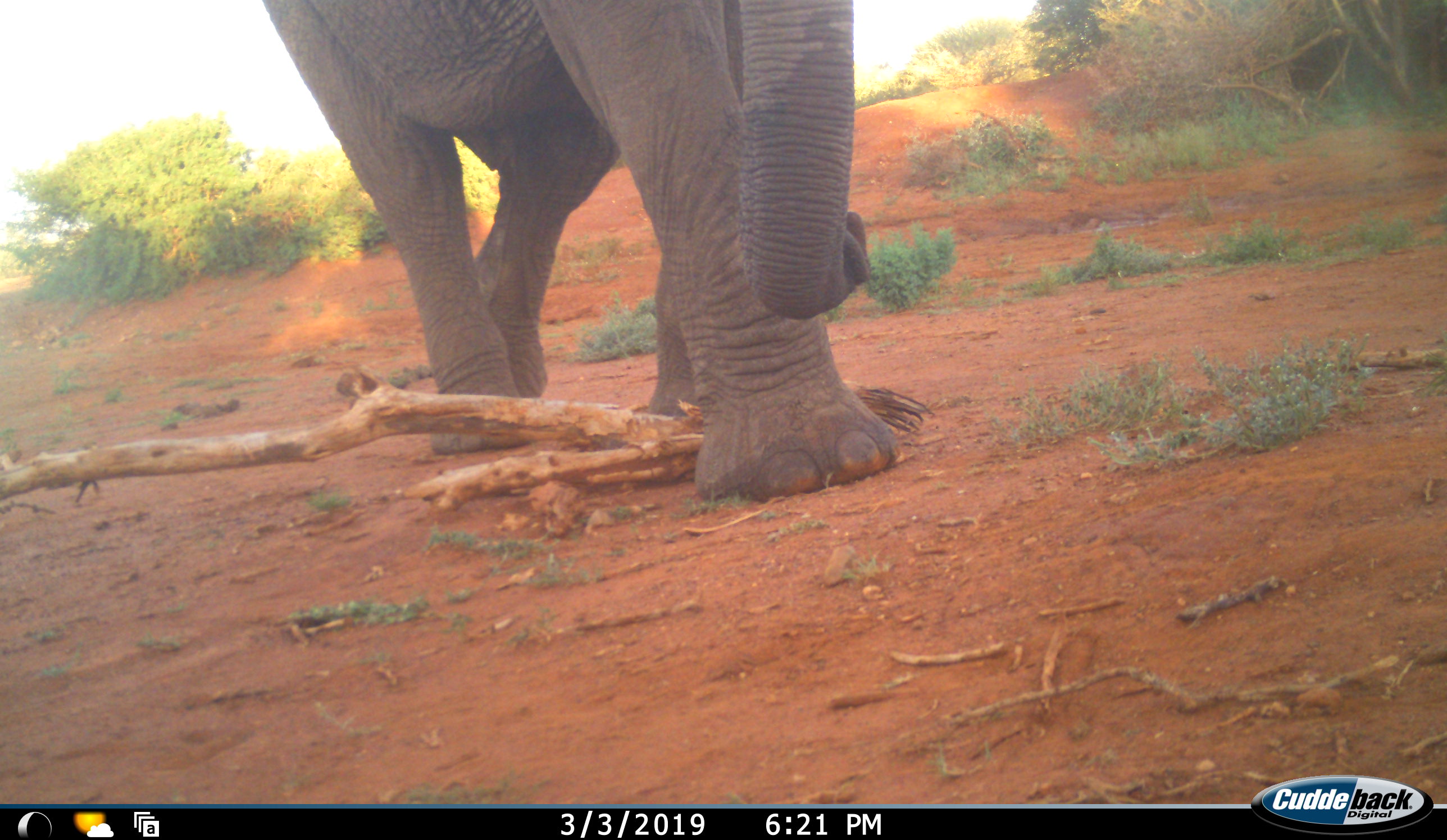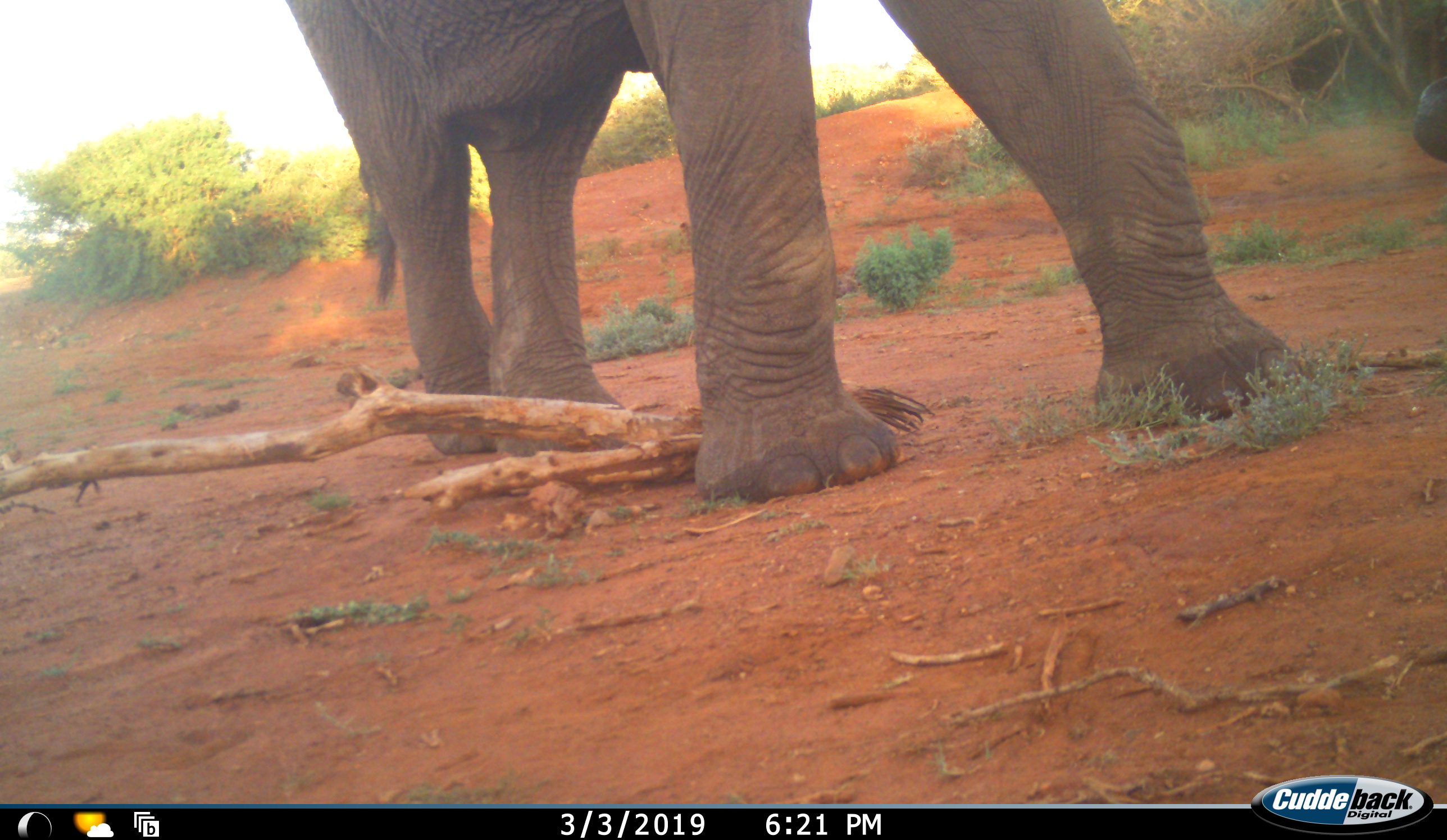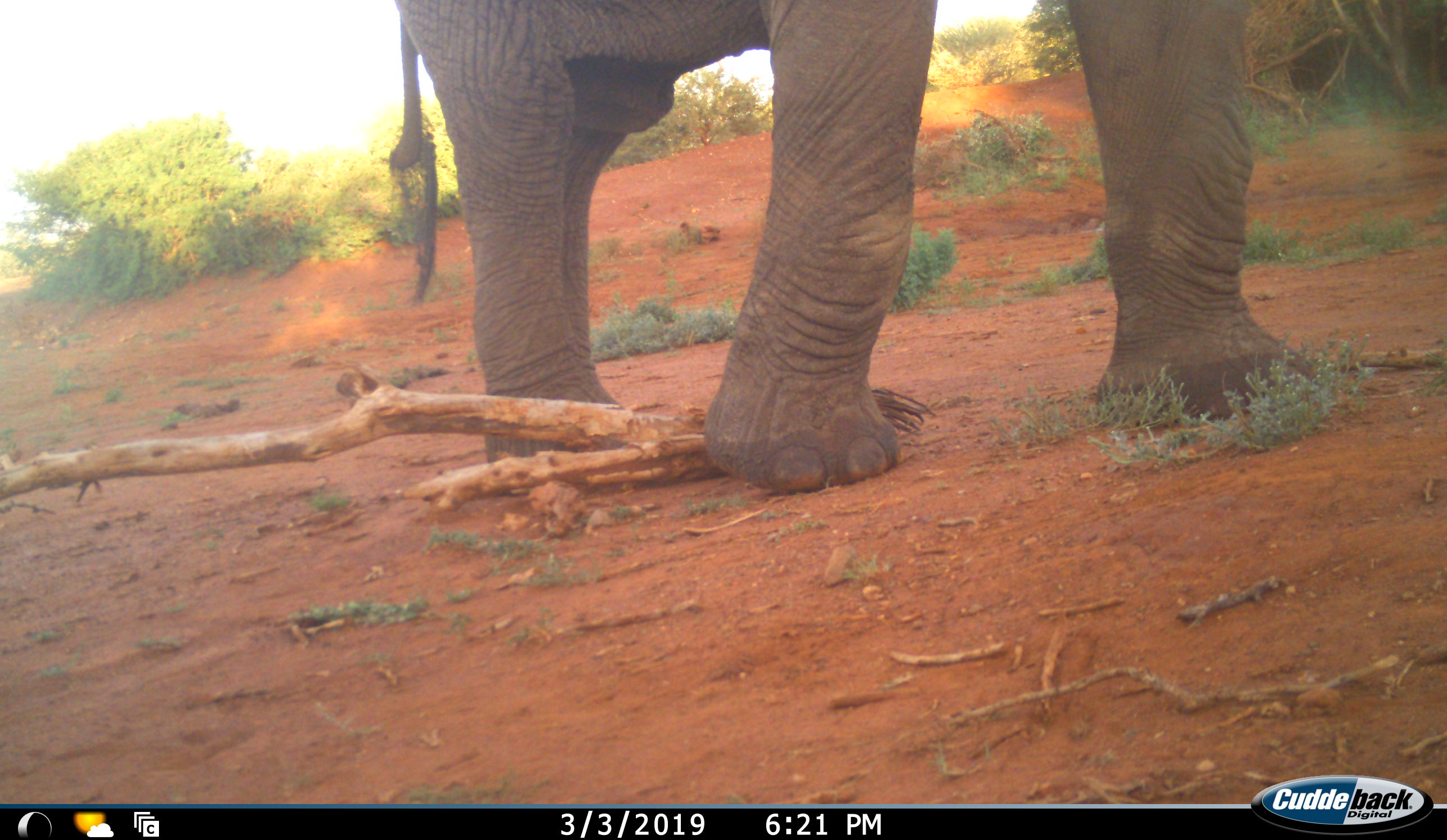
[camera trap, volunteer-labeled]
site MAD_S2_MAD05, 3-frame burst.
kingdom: Animalia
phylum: Chordata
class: Mammalia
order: Proboscidea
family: Elephantidae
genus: Loxodonta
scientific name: Loxodonta africana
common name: african bush elephant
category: elephant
Elephant (african bush elephant) (Loxodonta africana), count 1. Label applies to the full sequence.